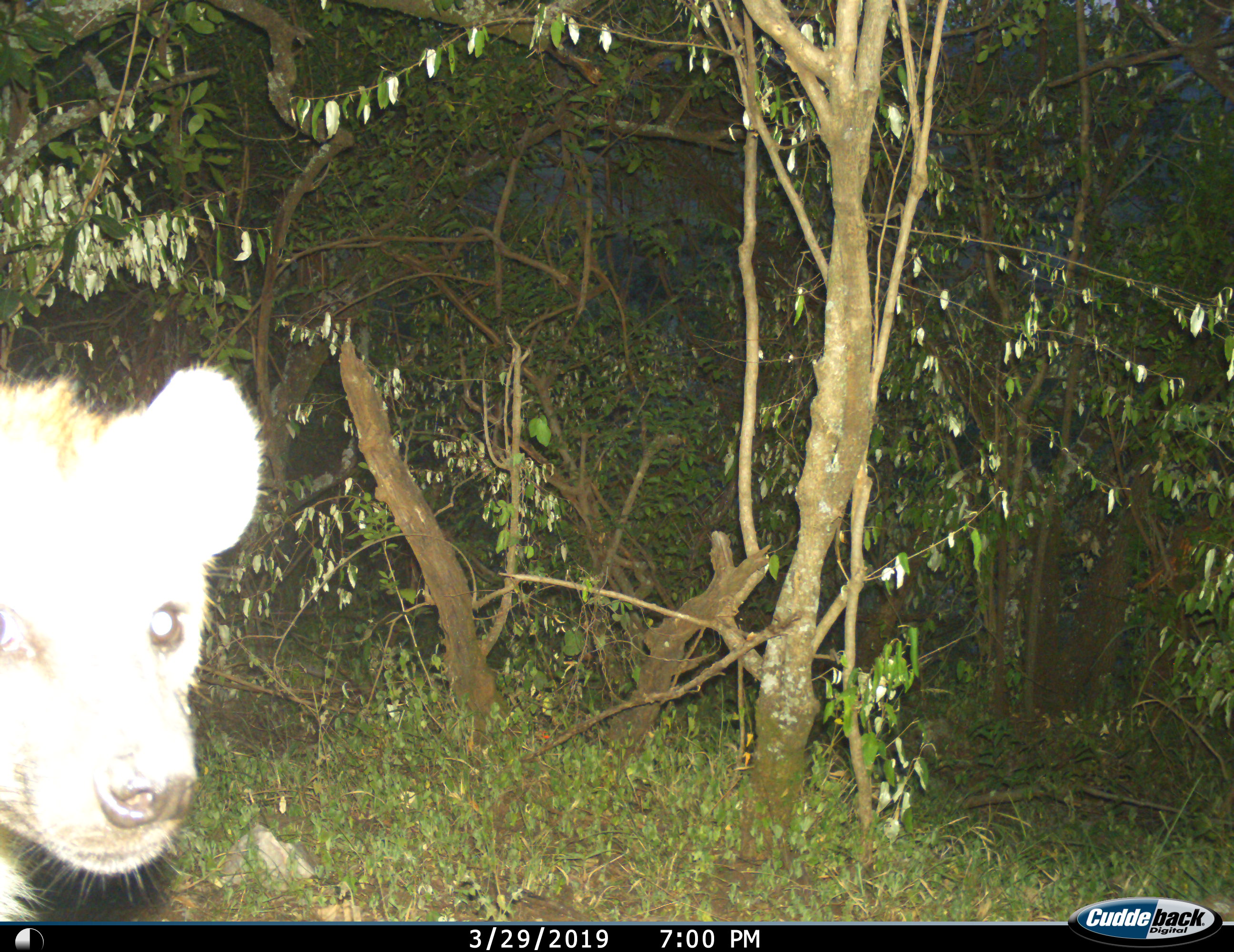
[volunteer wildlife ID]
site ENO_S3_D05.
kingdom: Animalia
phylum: Chordata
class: Mammalia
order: Carnivora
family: Hyaenidae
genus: Crocuta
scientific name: Crocuta crocuta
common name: spotted hyena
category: hyenaspotted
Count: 1.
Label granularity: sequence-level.